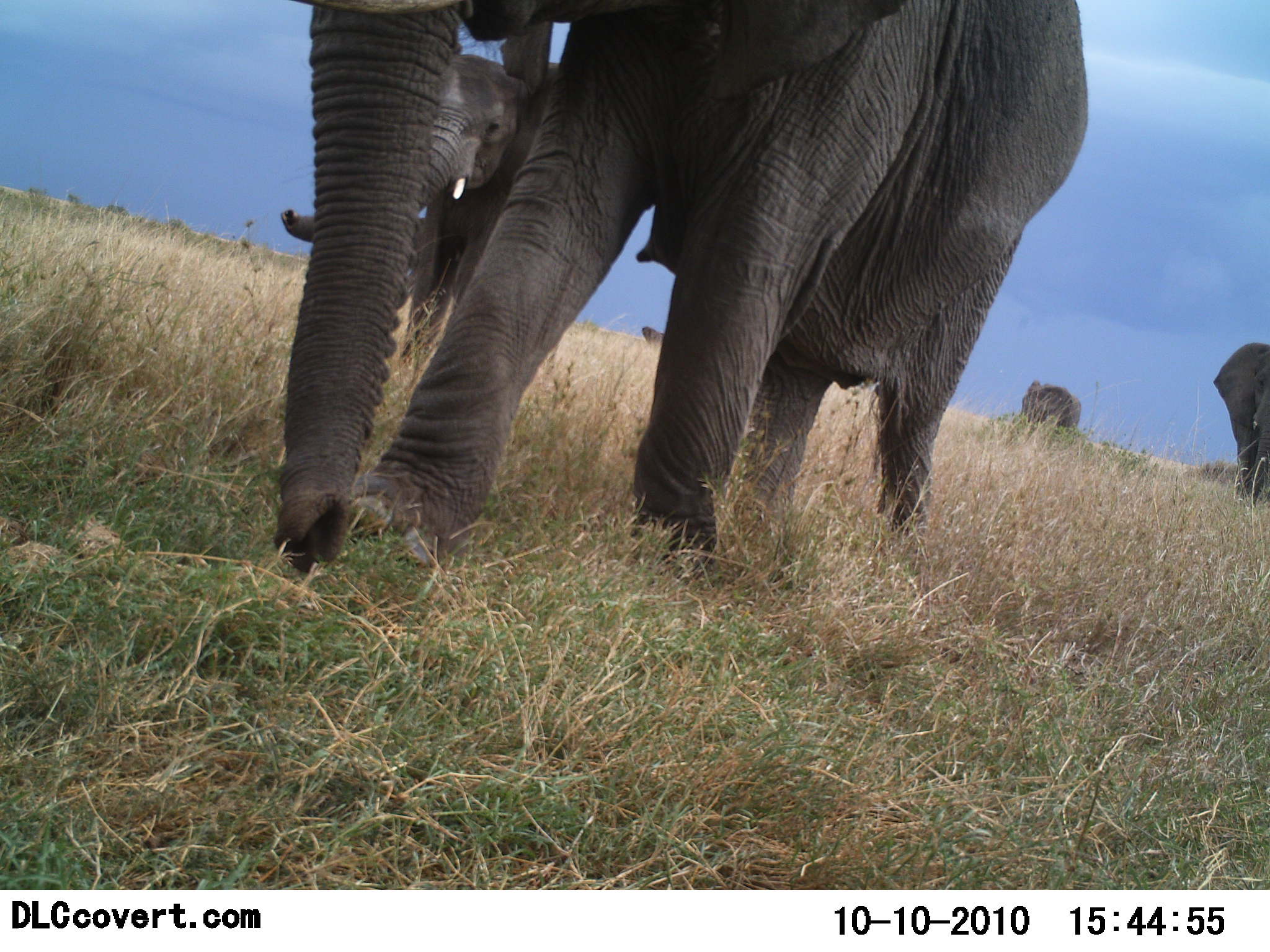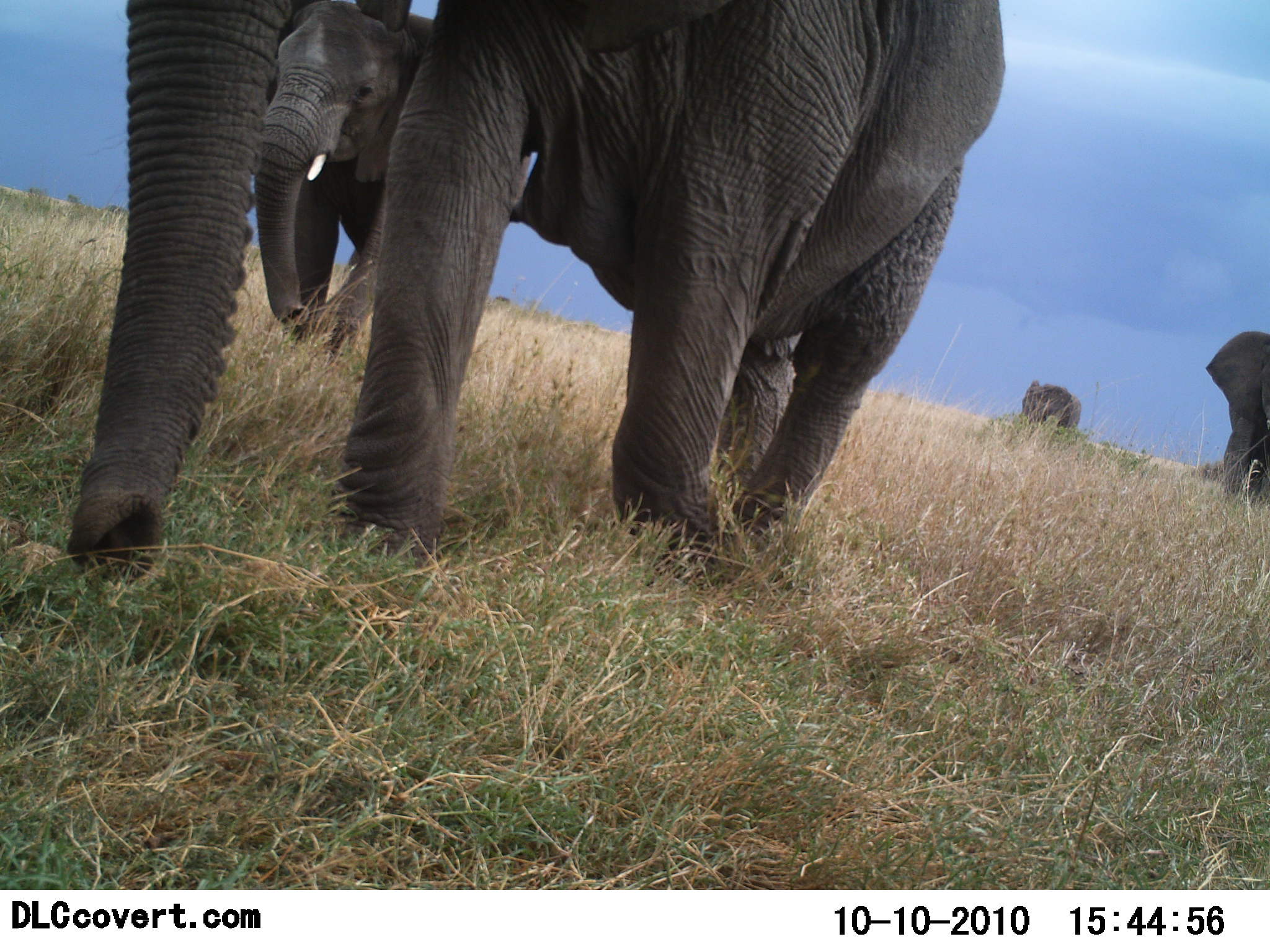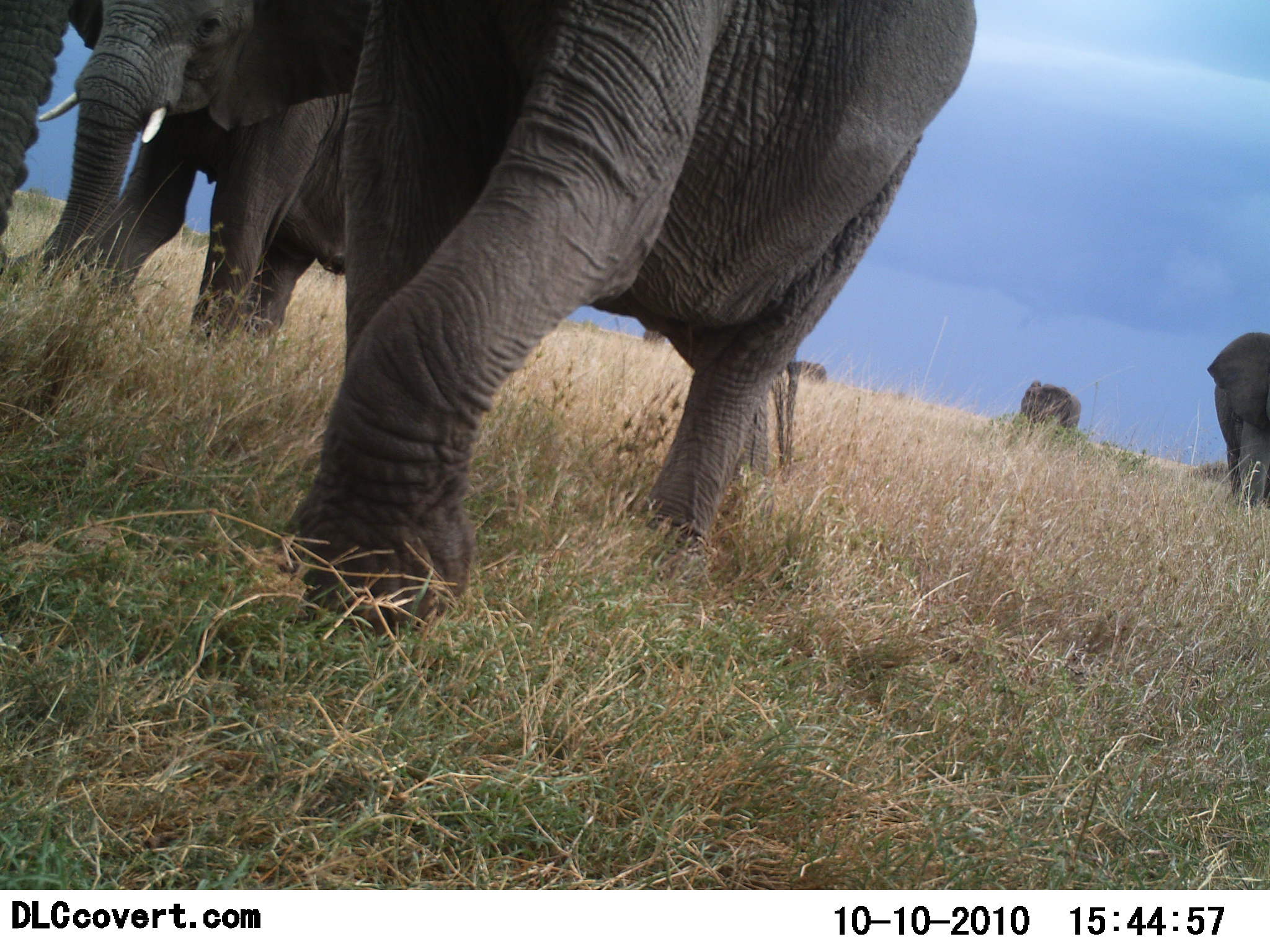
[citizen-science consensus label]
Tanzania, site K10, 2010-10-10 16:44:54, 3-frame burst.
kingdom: Animalia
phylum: Chordata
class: Mammalia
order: Proboscidea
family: Elephantidae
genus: Loxodonta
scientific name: Loxodonta africana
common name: african bush elephant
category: elephant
Elephant (african bush elephant) (Loxodonta africana), count 4. Behavior (volunteer vote fractions): standing 7%, resting 0%, moving 100%, interacting 0%. Young present (vote fraction): 20%. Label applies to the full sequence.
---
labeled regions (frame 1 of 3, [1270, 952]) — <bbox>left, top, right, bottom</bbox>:
animal: <bbox>274, 0, 1089, 587</bbox>; <bbox>279, 52, 574, 394</bbox>; <bbox>1212, 342, 1269, 504</bbox>; <bbox>1018, 380, 1082, 439</bbox>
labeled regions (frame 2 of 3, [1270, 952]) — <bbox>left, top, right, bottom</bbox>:
animal: <bbox>67, 0, 1004, 594</bbox>; <bbox>254, 0, 438, 363</bbox>; <bbox>1205, 332, 1270, 504</bbox>; <bbox>1021, 379, 1082, 439</bbox>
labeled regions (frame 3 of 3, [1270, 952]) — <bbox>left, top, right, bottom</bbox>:
animal: <bbox>0, 1, 977, 637</bbox>; <bbox>7, 3, 352, 356</bbox>; <bbox>1206, 332, 1269, 510</bbox>; <bbox>1017, 378, 1082, 439</bbox>; <bbox>794, 358, 826, 383</bbox>